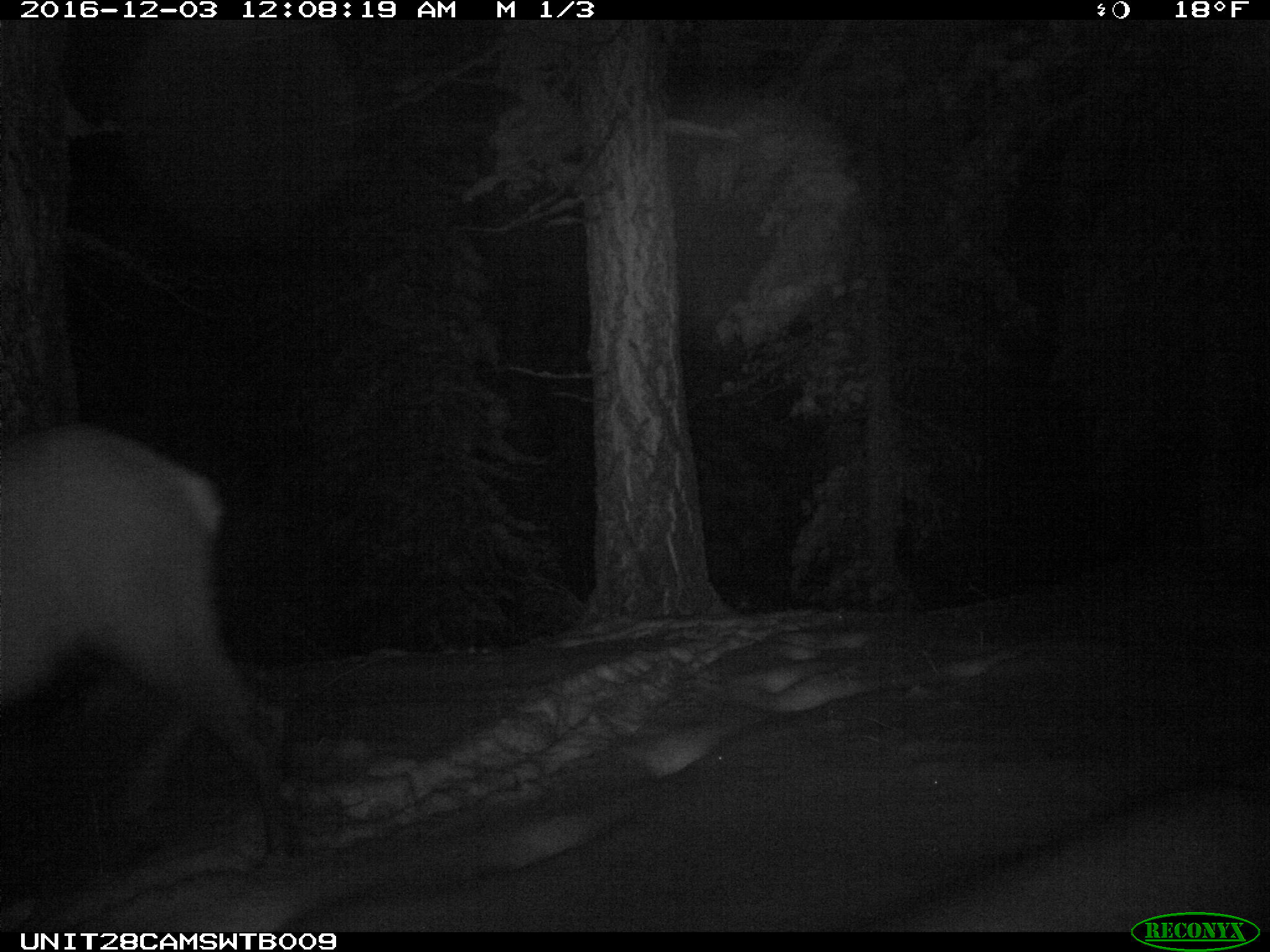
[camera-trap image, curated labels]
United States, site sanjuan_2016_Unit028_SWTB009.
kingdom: Animalia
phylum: Chordata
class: Mammalia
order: Artiodactyla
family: Cervidae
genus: Cervus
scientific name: Cervus elaphus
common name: red deer